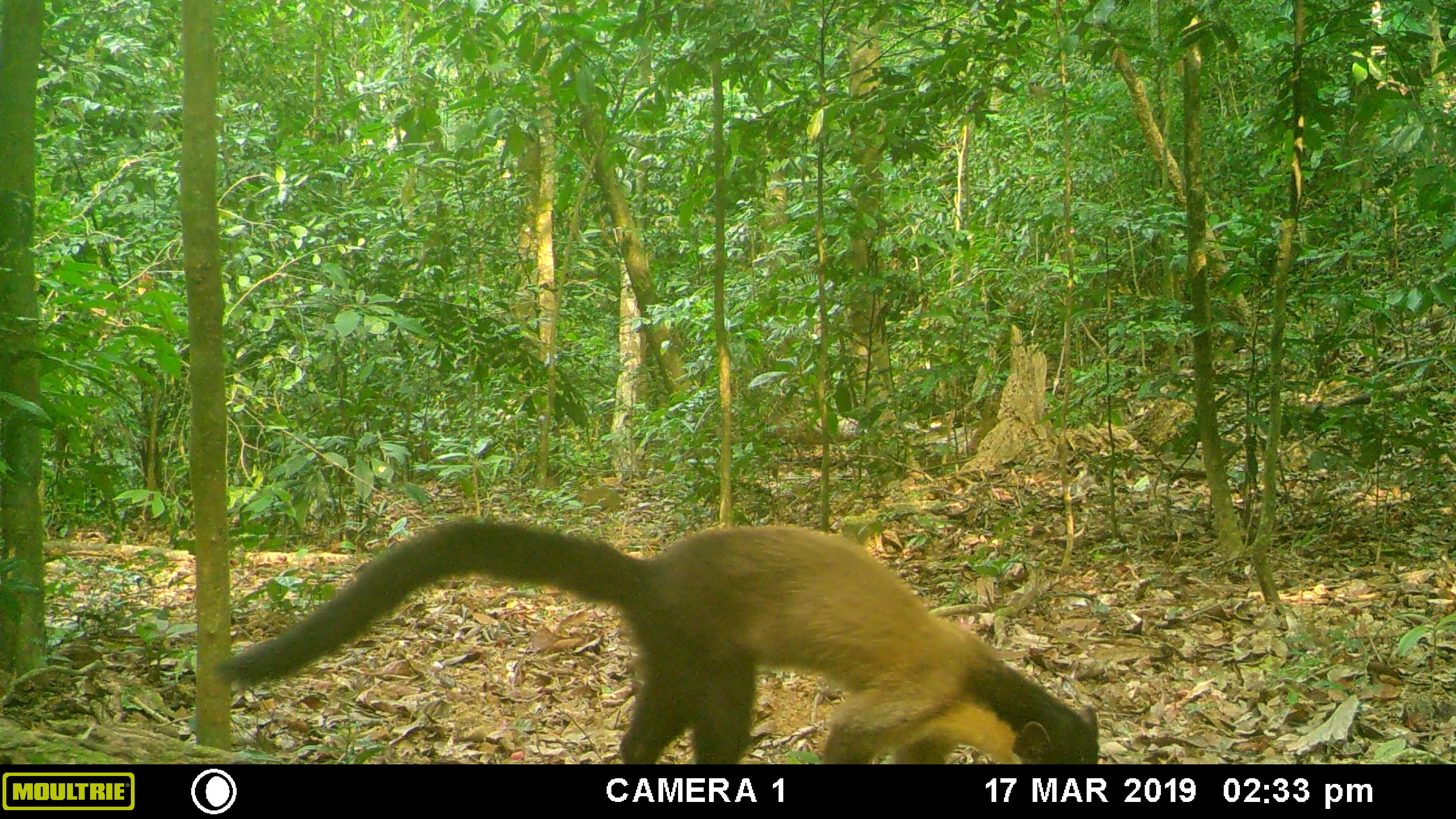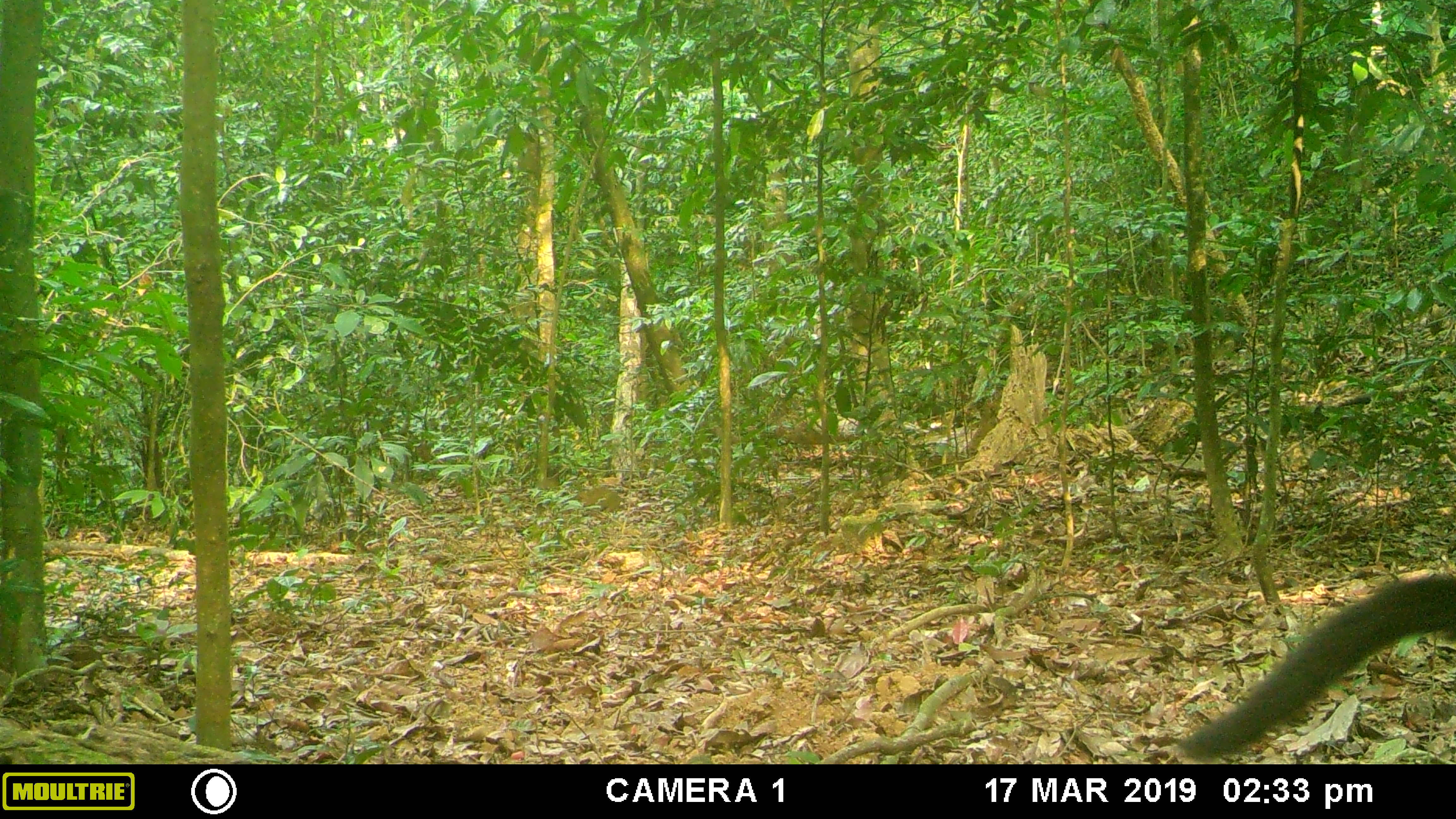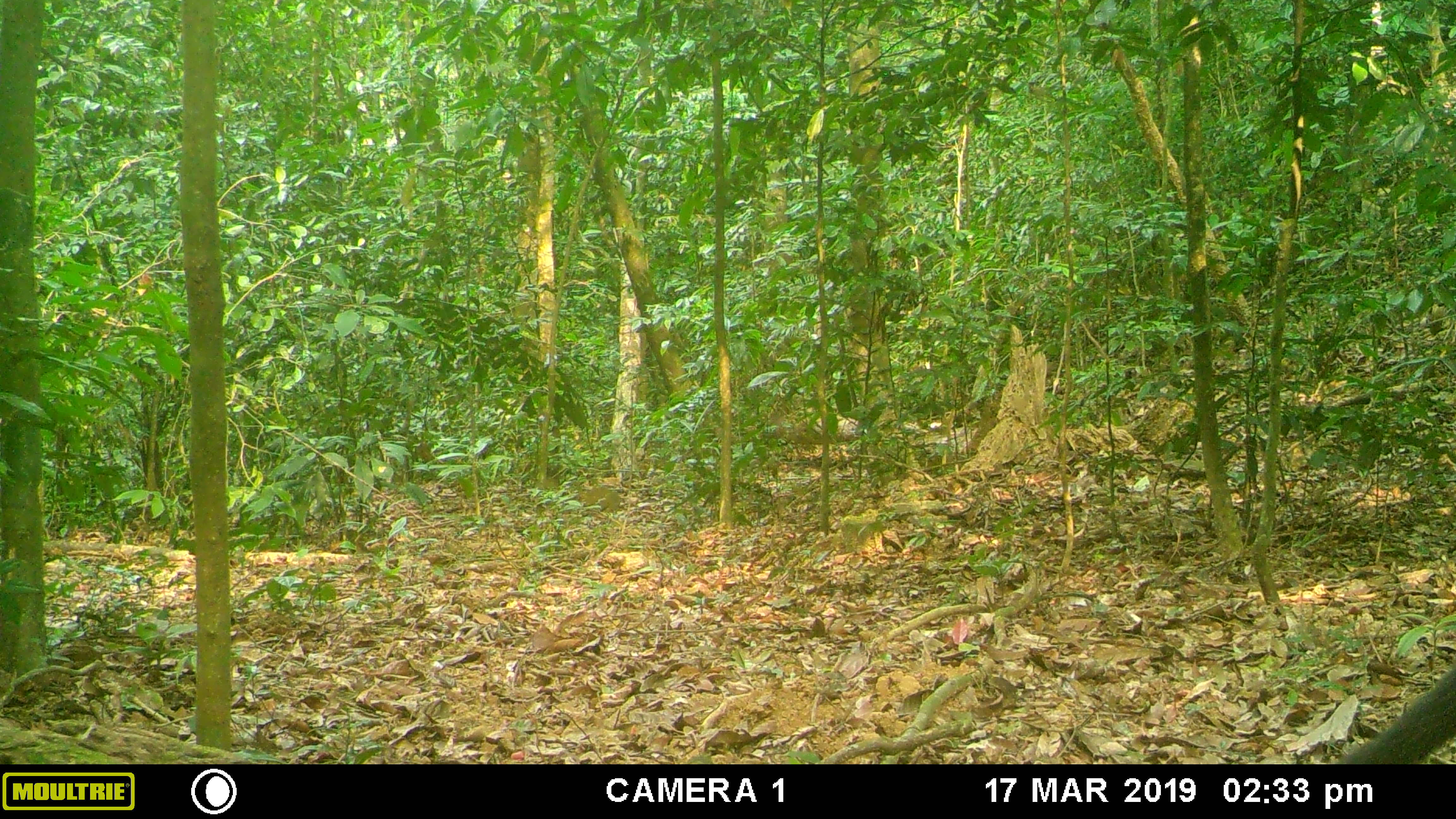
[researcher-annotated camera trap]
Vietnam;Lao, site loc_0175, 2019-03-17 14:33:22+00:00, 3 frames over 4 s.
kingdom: Animalia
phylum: Chordata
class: Mammalia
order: Carnivora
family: Mustelidae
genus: Martes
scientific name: Martes flavigula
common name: yellow-throated marten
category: yellow throated marten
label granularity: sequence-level